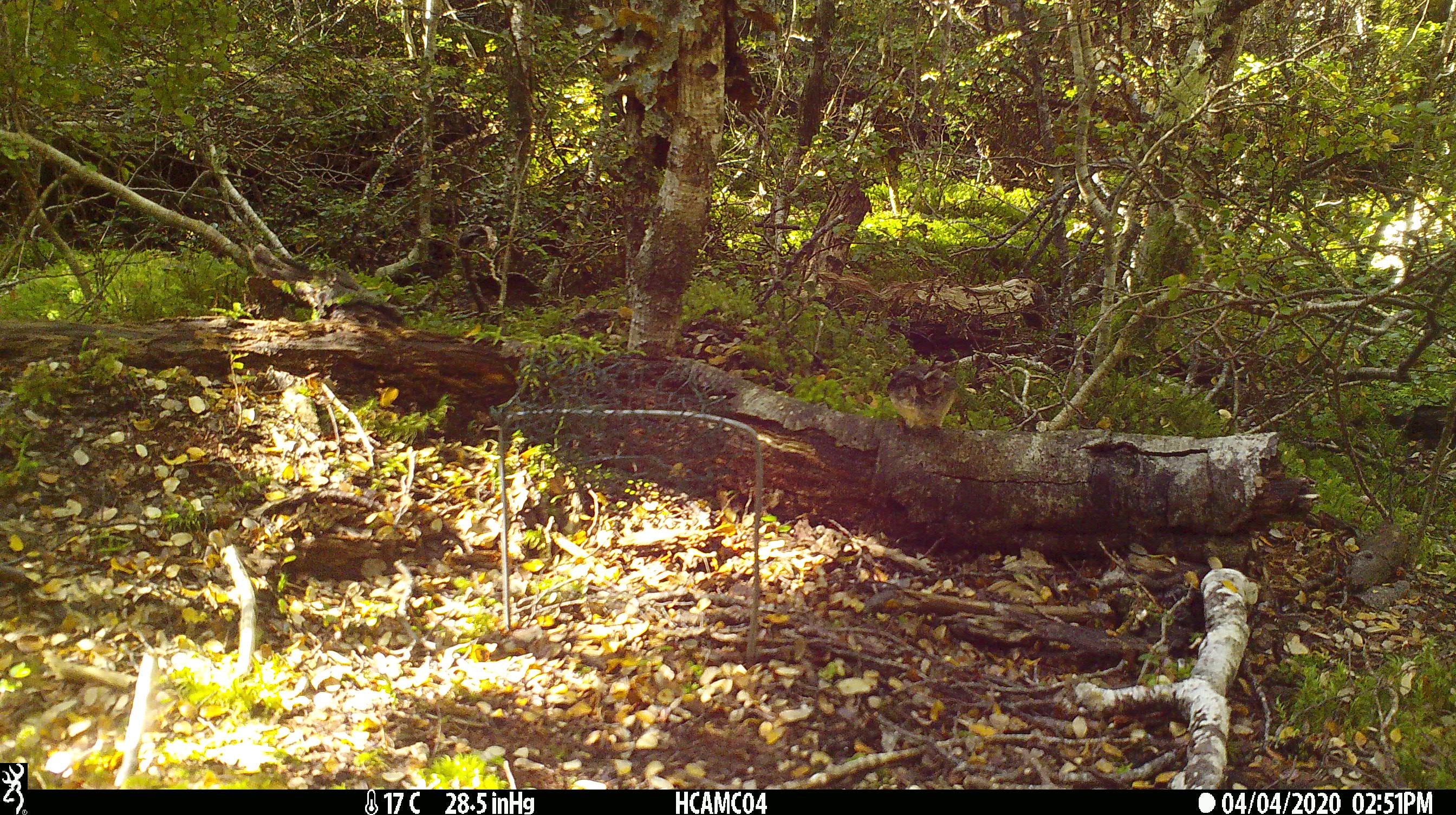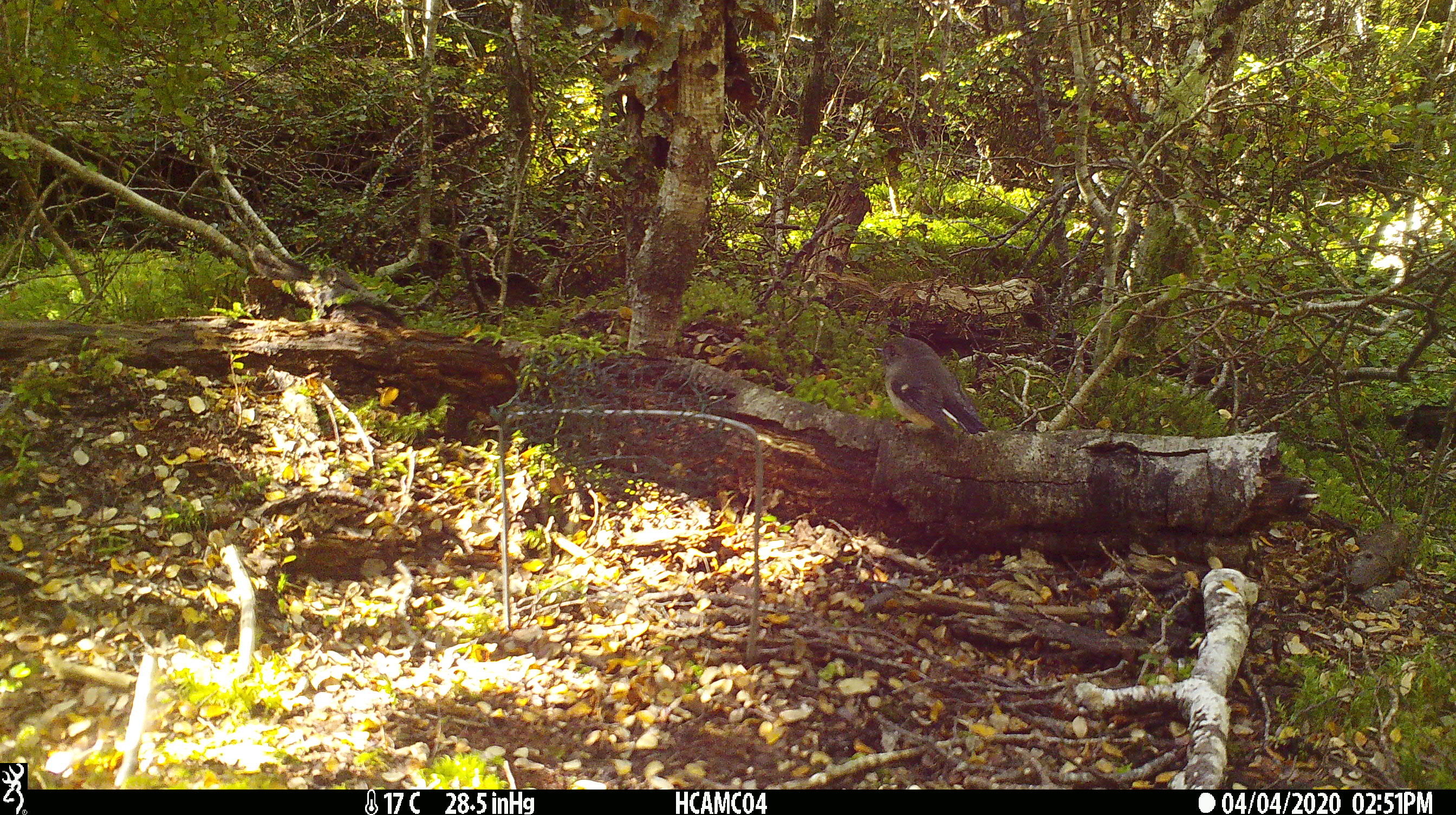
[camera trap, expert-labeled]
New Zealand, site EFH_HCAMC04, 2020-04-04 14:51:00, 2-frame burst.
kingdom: Animalia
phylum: Chordata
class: Aves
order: Passeriformes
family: Petroicidae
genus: Petroica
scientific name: Petroica macrocephala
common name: tomtit